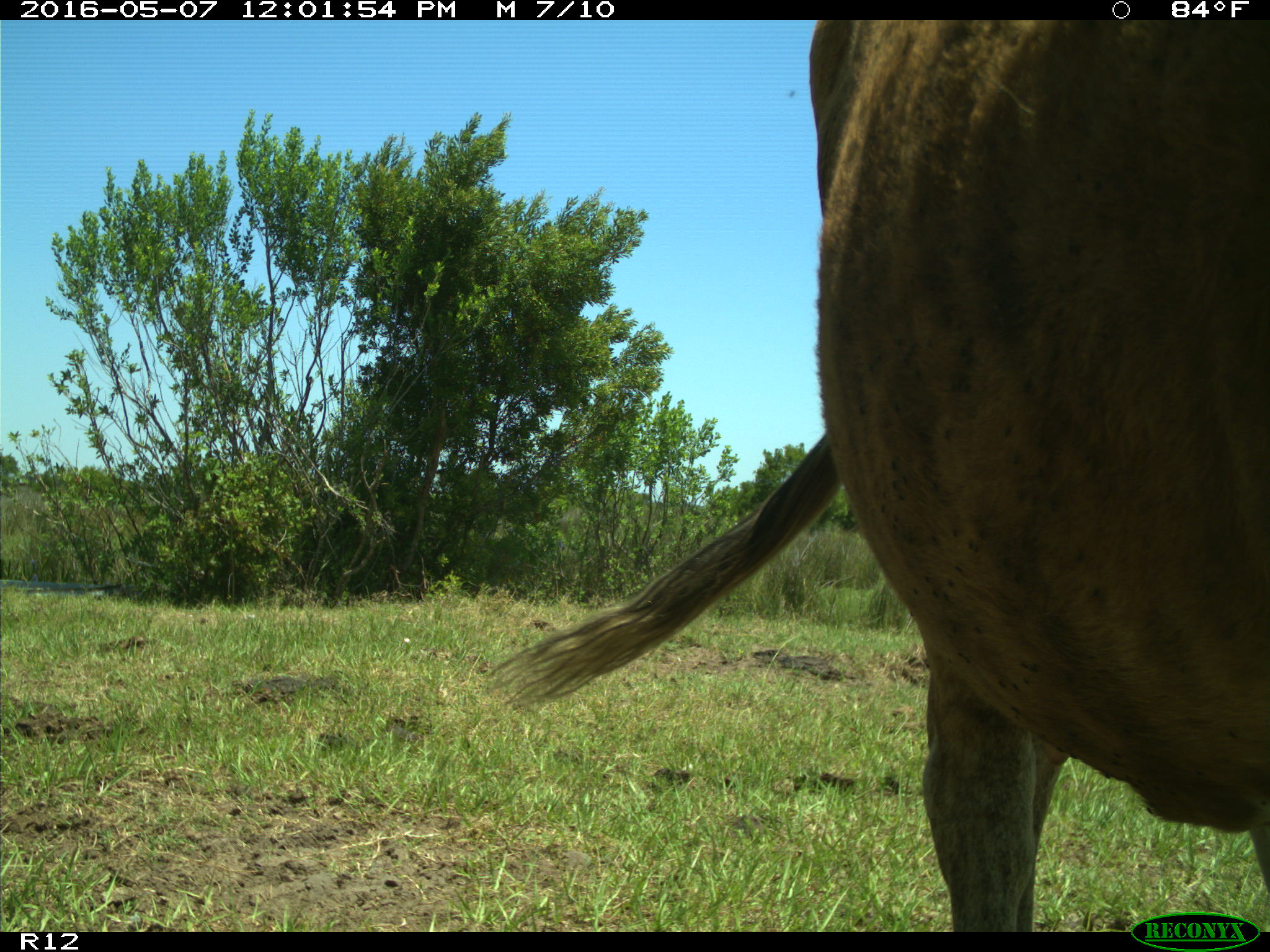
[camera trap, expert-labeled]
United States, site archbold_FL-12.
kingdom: Animalia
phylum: Chordata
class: Mammalia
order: Artiodactyla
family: Bovidae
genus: Bos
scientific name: Bos taurus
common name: domestic cow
Bos taurus (domestic cow).